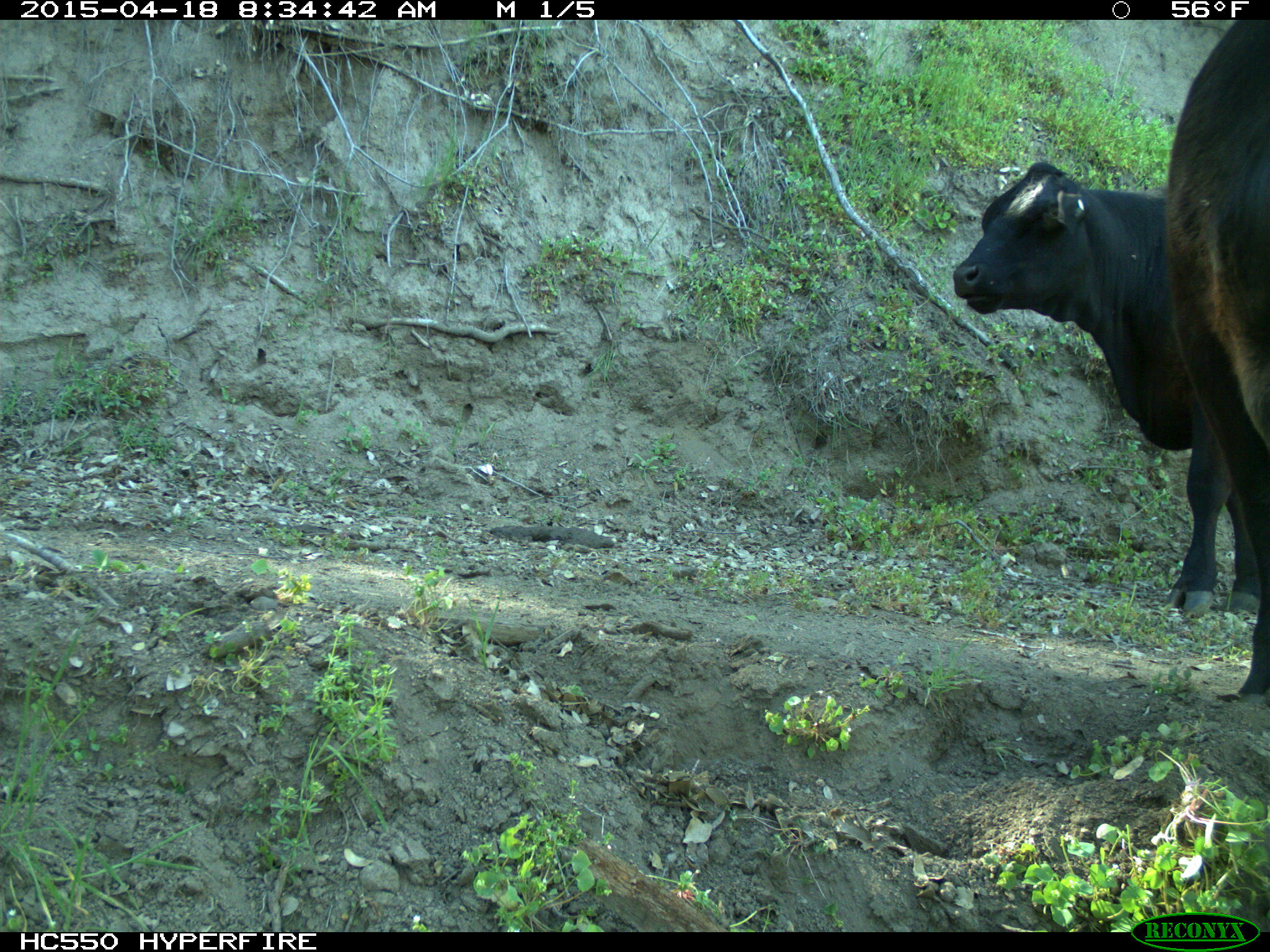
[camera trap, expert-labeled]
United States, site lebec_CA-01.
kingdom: Animalia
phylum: Chordata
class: Mammalia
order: Artiodactyla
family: Bovidae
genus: Bos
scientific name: Bos taurus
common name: domestic cow